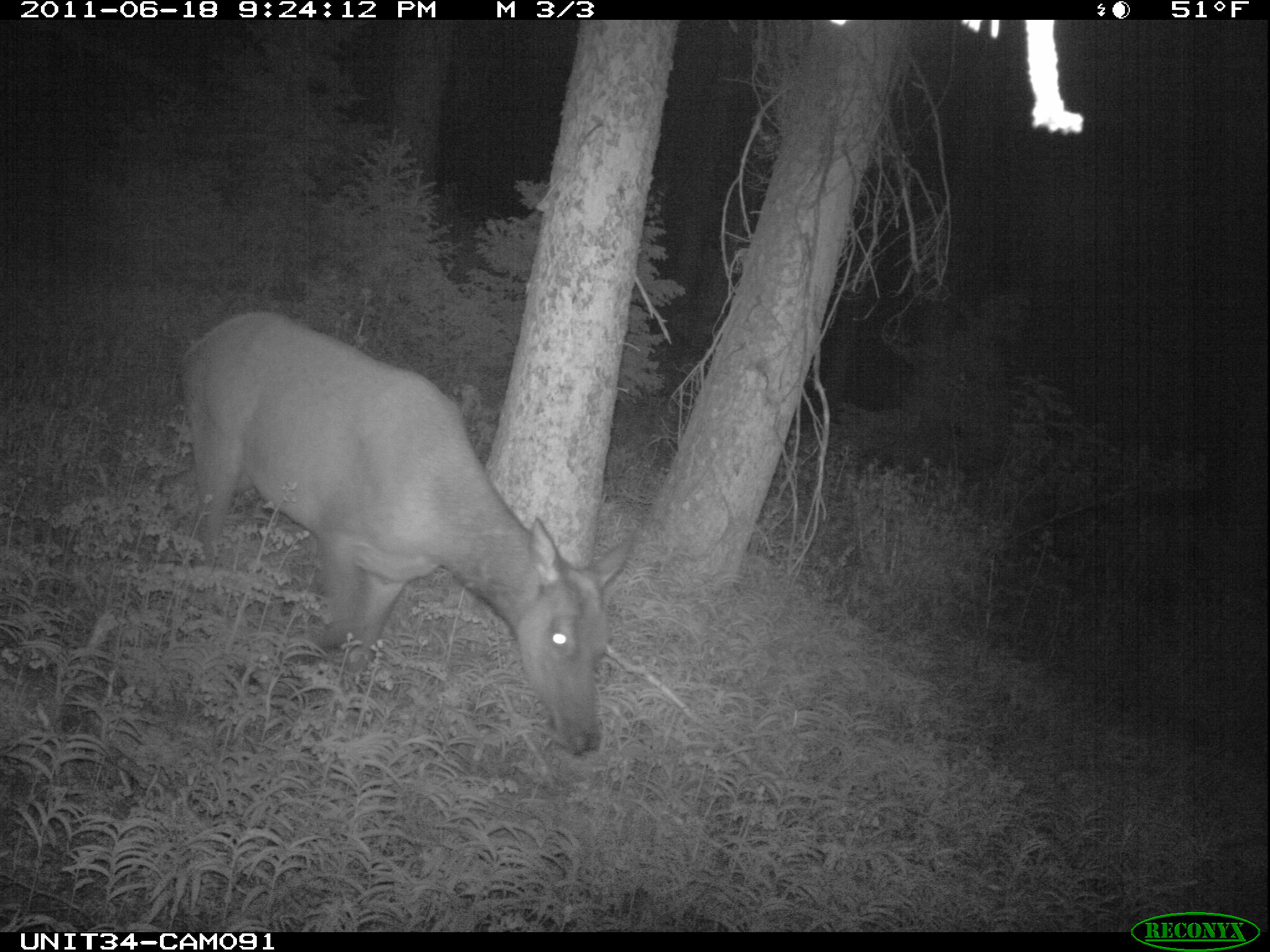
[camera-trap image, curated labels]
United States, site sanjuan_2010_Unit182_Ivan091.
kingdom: Animalia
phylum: Chordata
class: Mammalia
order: Artiodactyla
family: Cervidae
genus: Cervus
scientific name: Cervus elaphus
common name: red deer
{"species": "Cervus elaphus (red deer)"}